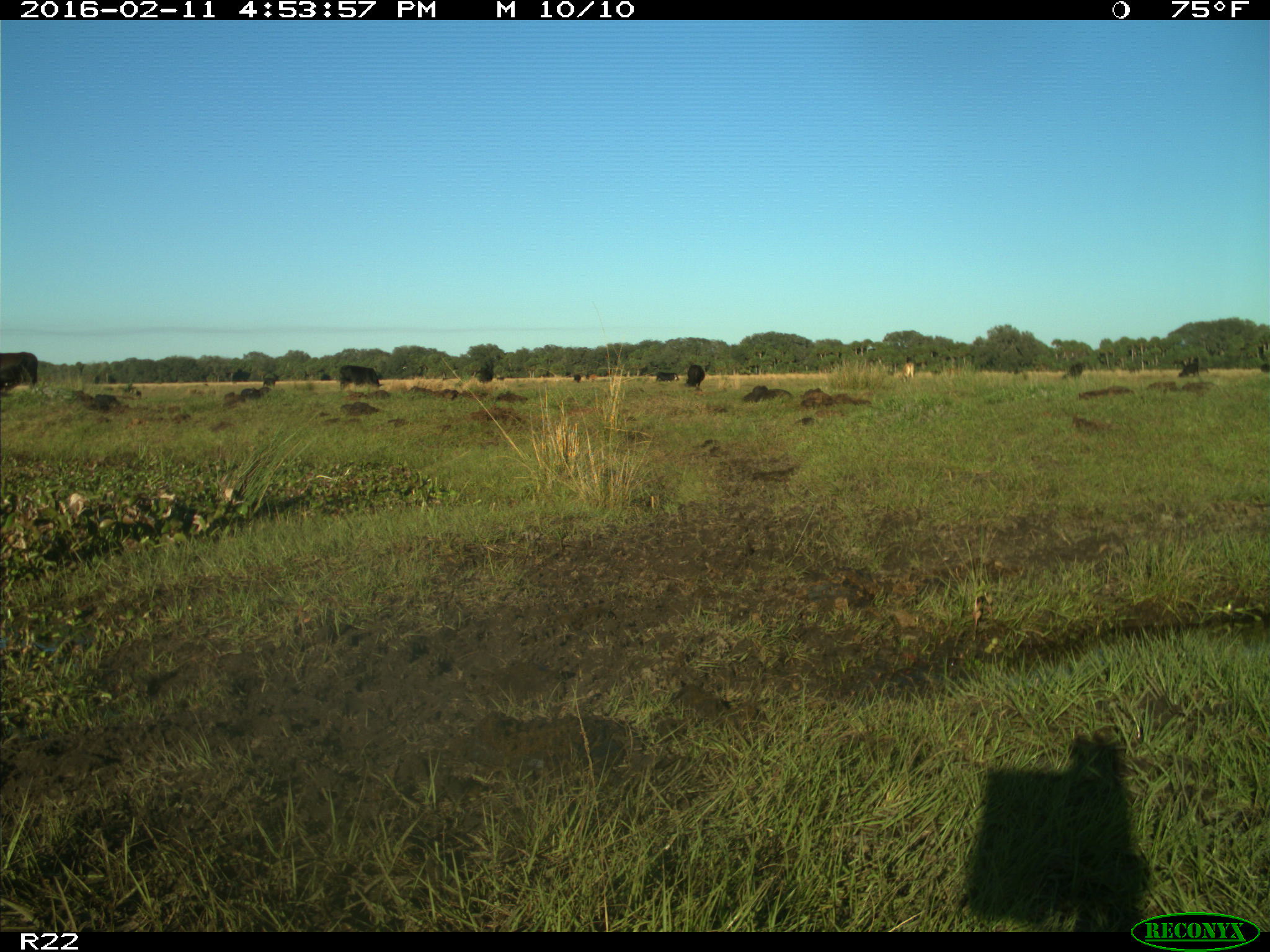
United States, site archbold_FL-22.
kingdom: Animalia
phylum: Chordata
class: Mammalia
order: Artiodactyla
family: Bovidae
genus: Bos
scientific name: Bos taurus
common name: domestic cow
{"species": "Bos taurus (domestic cow)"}